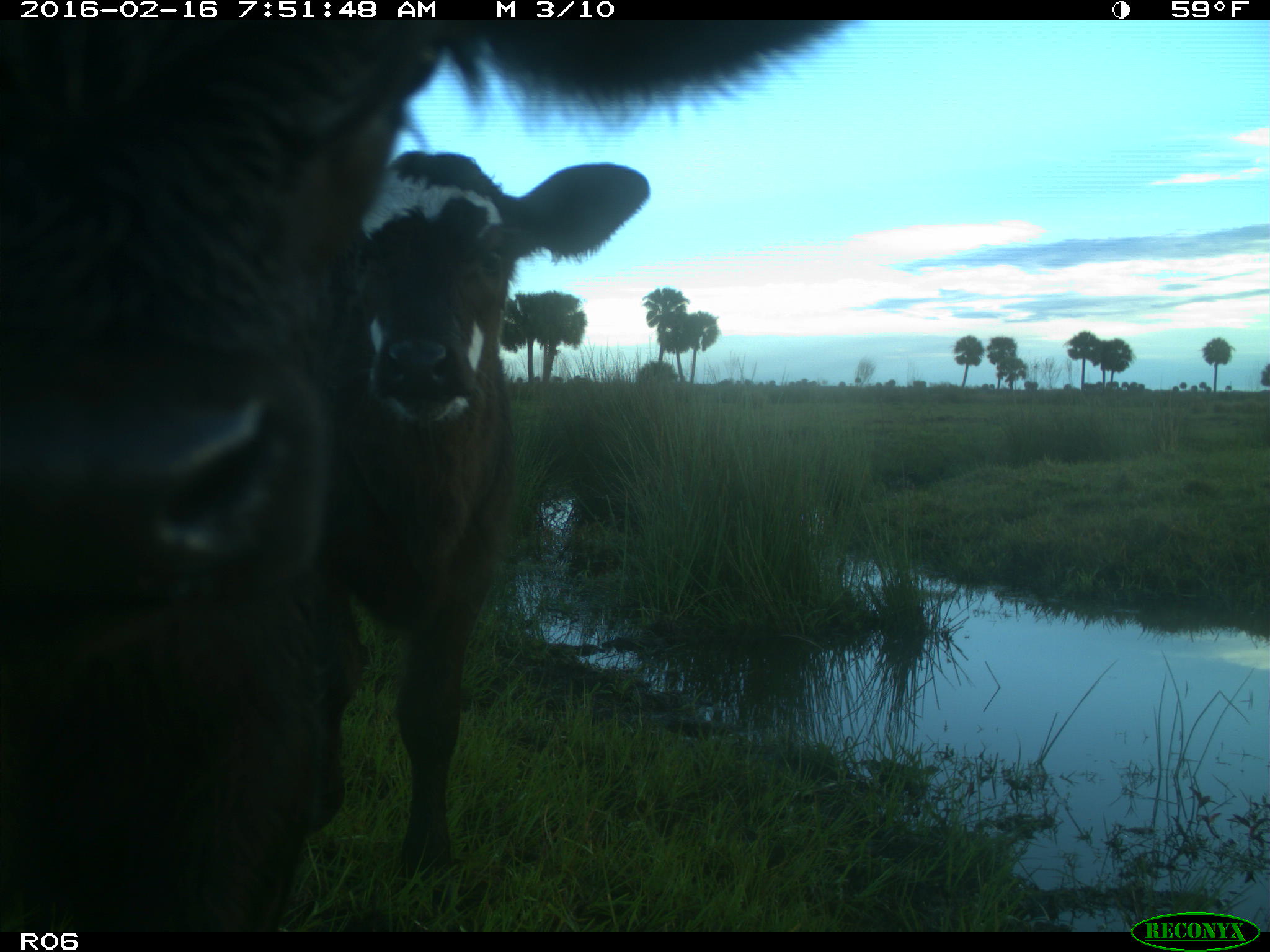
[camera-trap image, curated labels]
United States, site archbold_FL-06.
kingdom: Animalia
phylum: Chordata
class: Mammalia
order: Artiodactyla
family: Bovidae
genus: Bos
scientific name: Bos taurus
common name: domestic cow